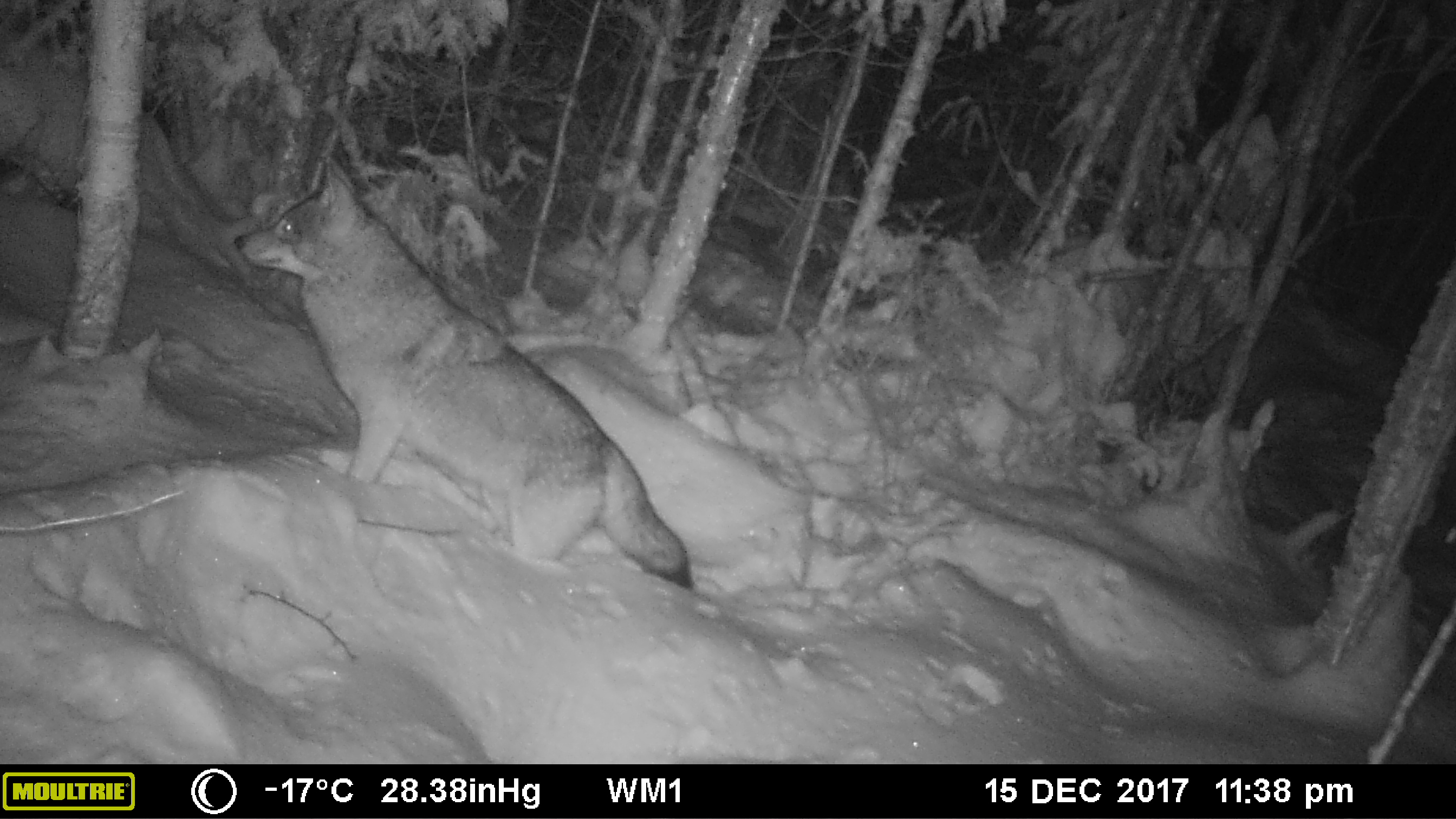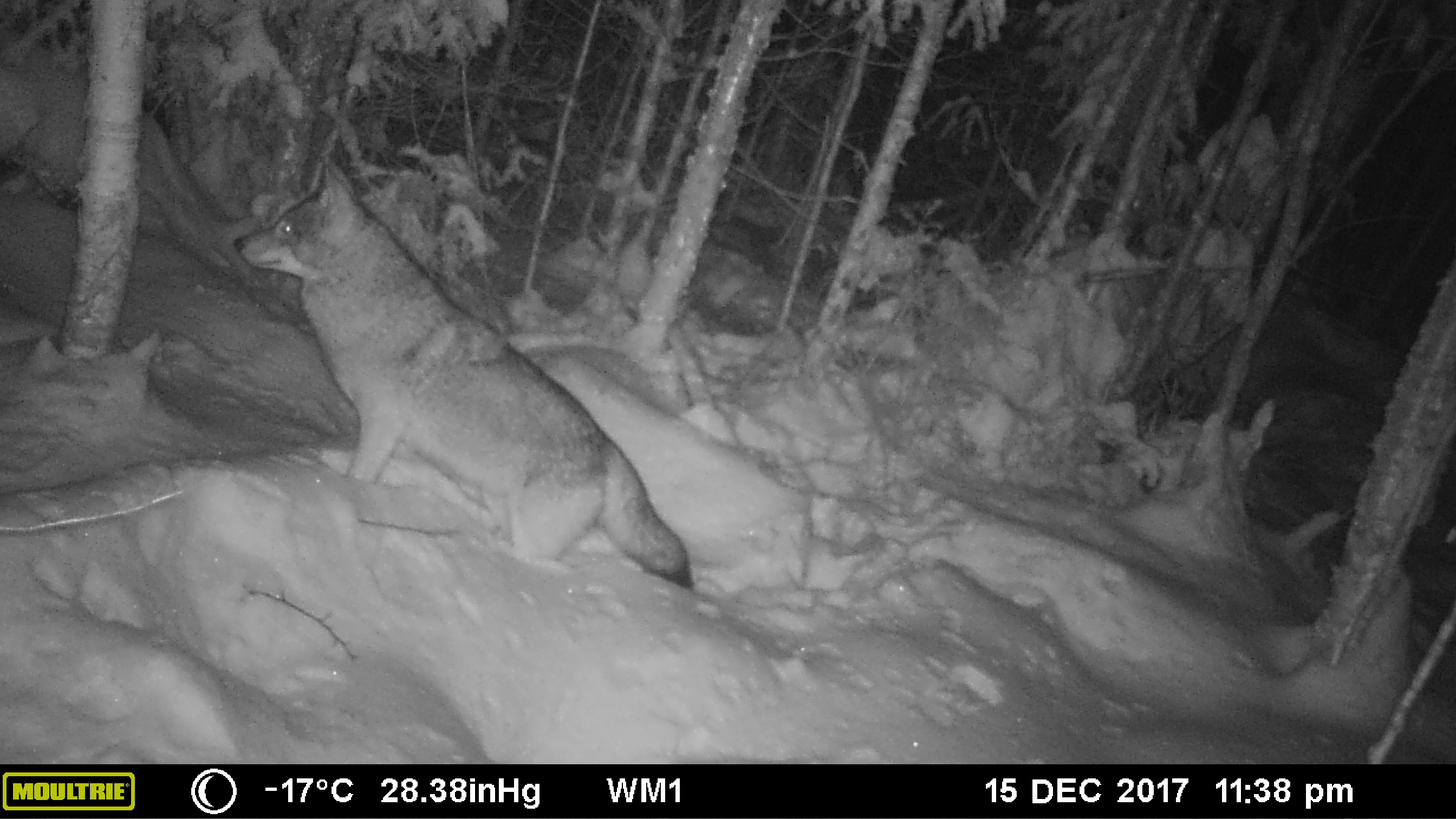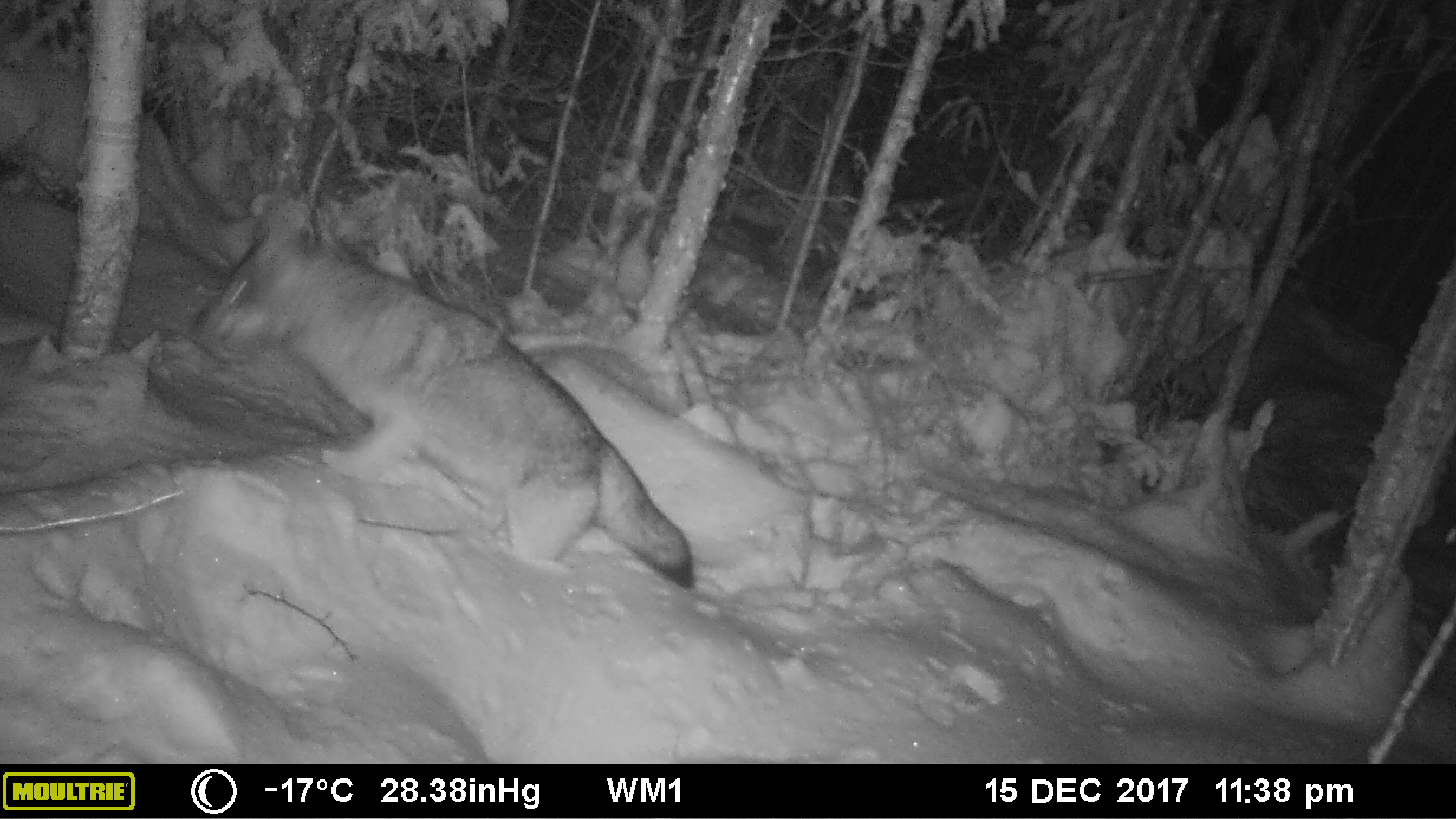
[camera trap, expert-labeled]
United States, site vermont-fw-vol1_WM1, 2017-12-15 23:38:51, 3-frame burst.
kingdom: Animalia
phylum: Chordata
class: Mammalia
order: Carnivora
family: Canidae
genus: Canis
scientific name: Canis latrans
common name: coyote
Coyote (Canis latrans).